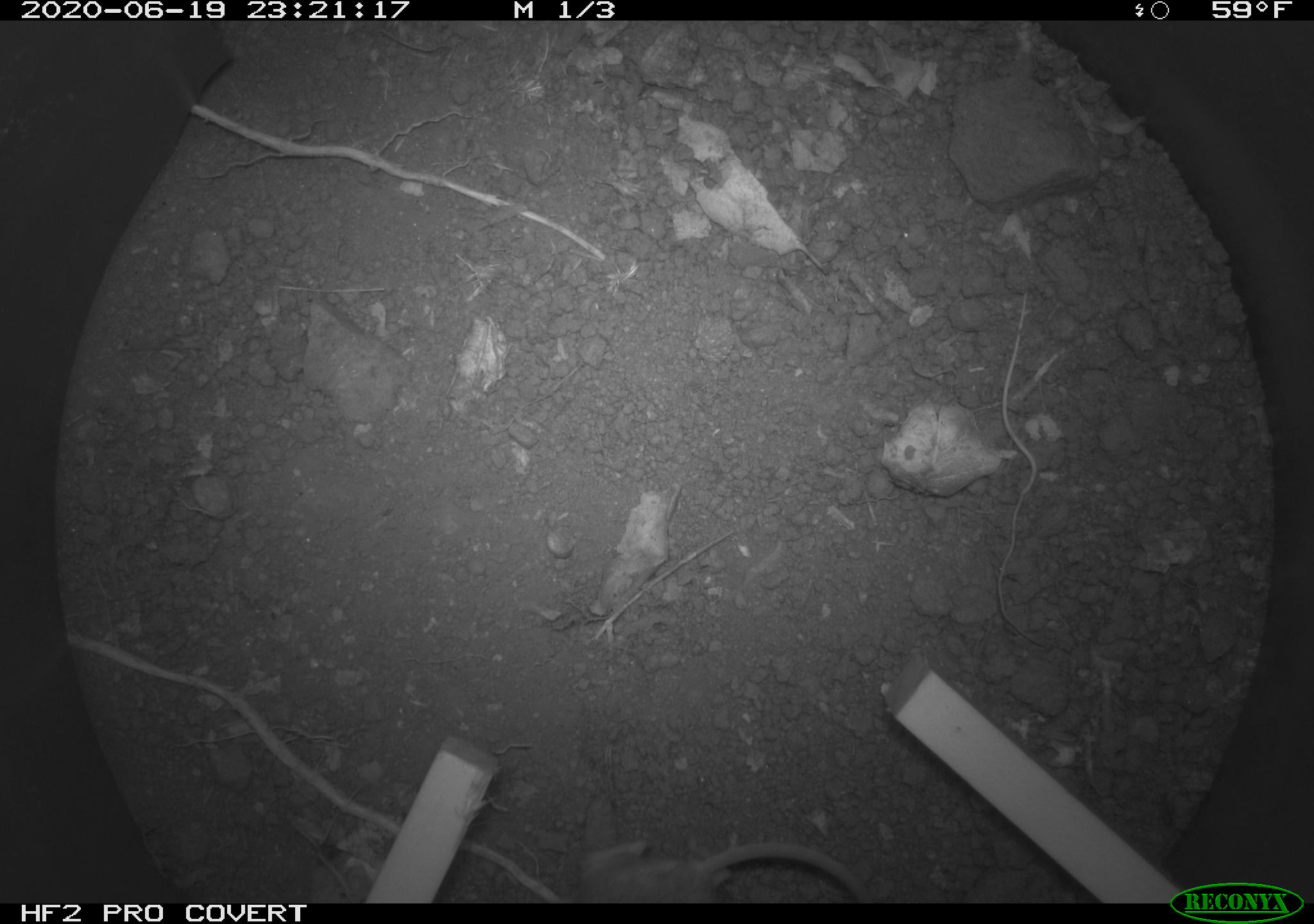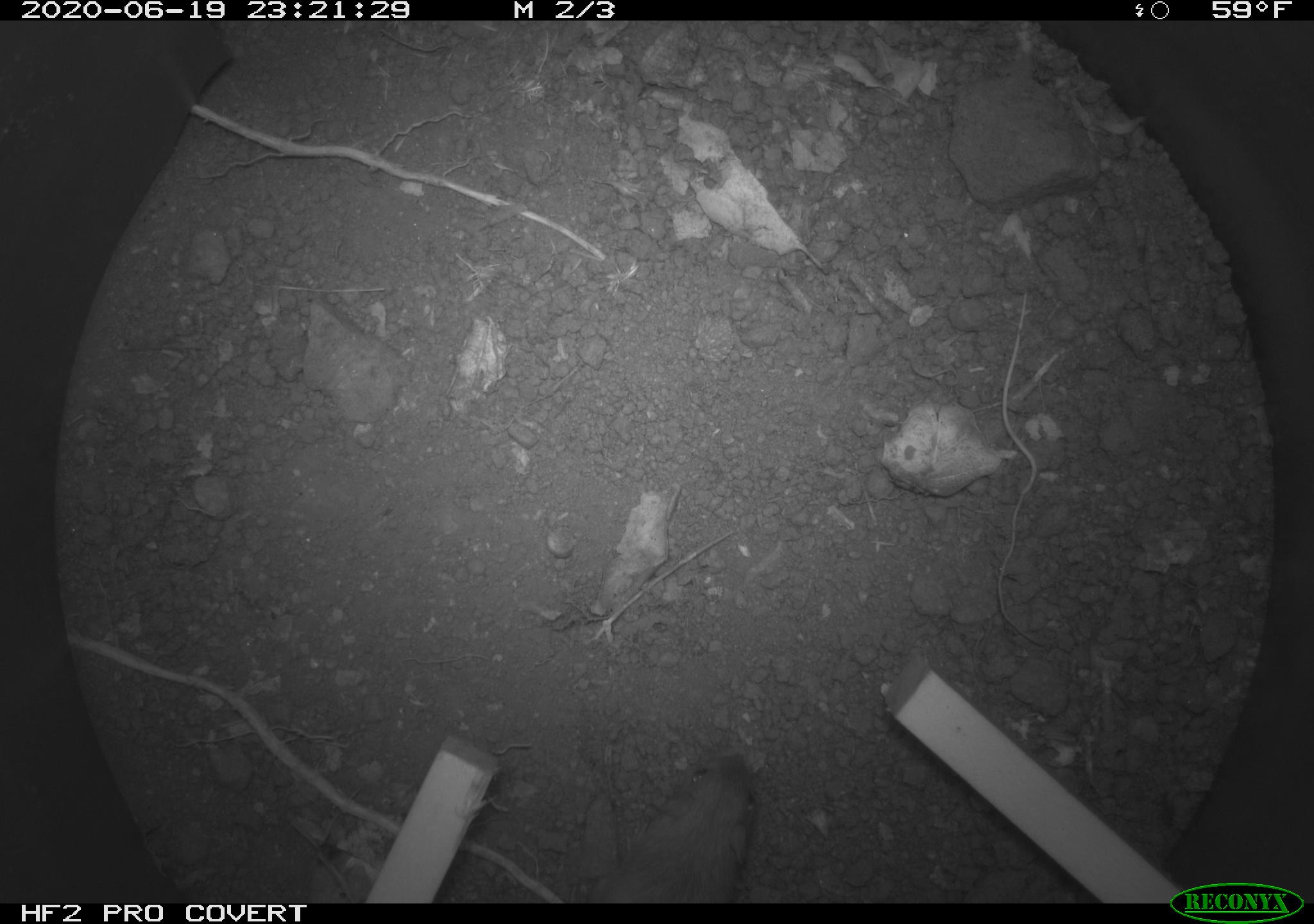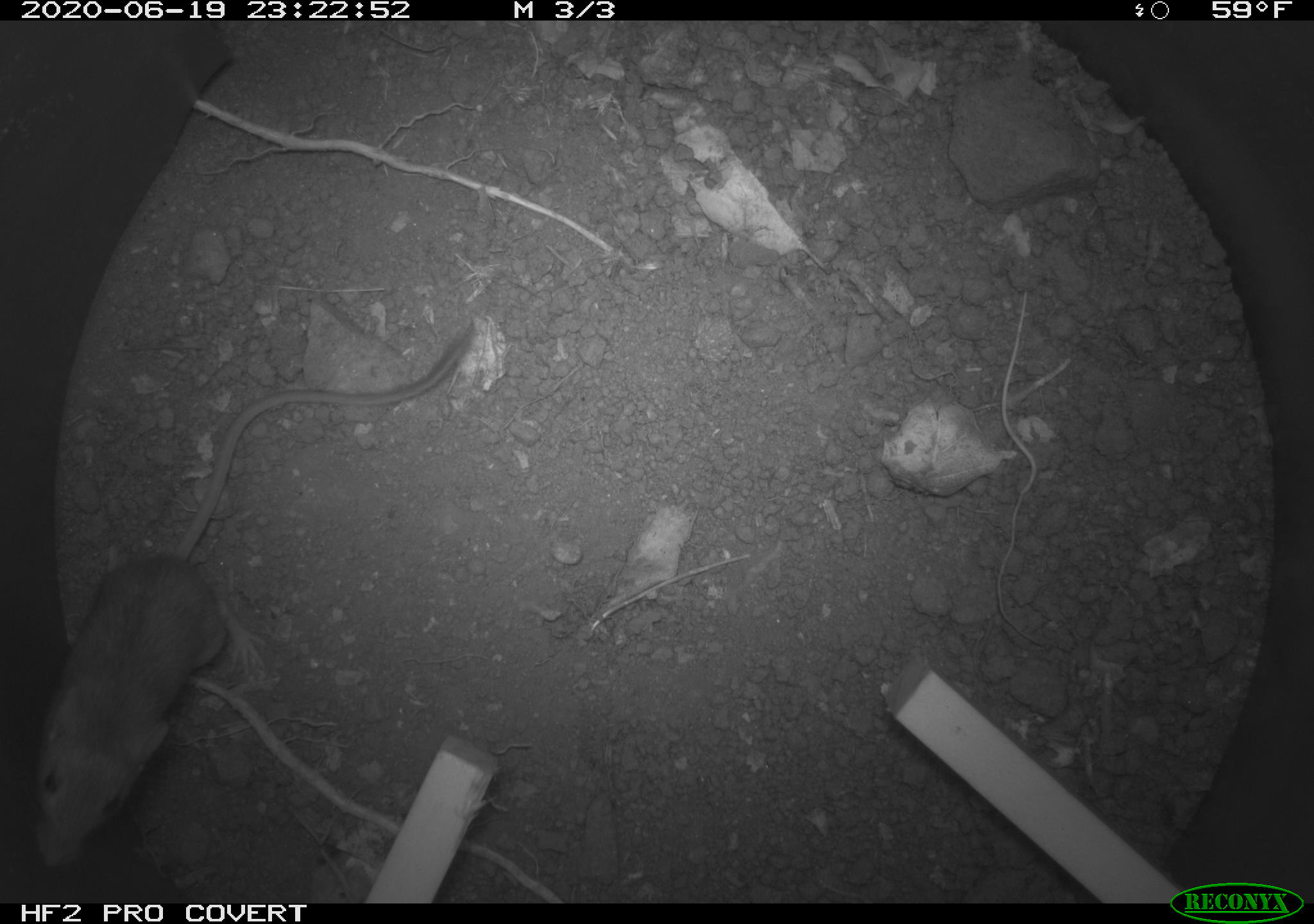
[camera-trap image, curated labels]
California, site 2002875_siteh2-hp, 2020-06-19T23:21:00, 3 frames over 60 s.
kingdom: Animalia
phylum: Chordata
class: Mammalia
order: Rodentia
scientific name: Rodentia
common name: mouse species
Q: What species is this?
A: Mouse species (Rodentia).